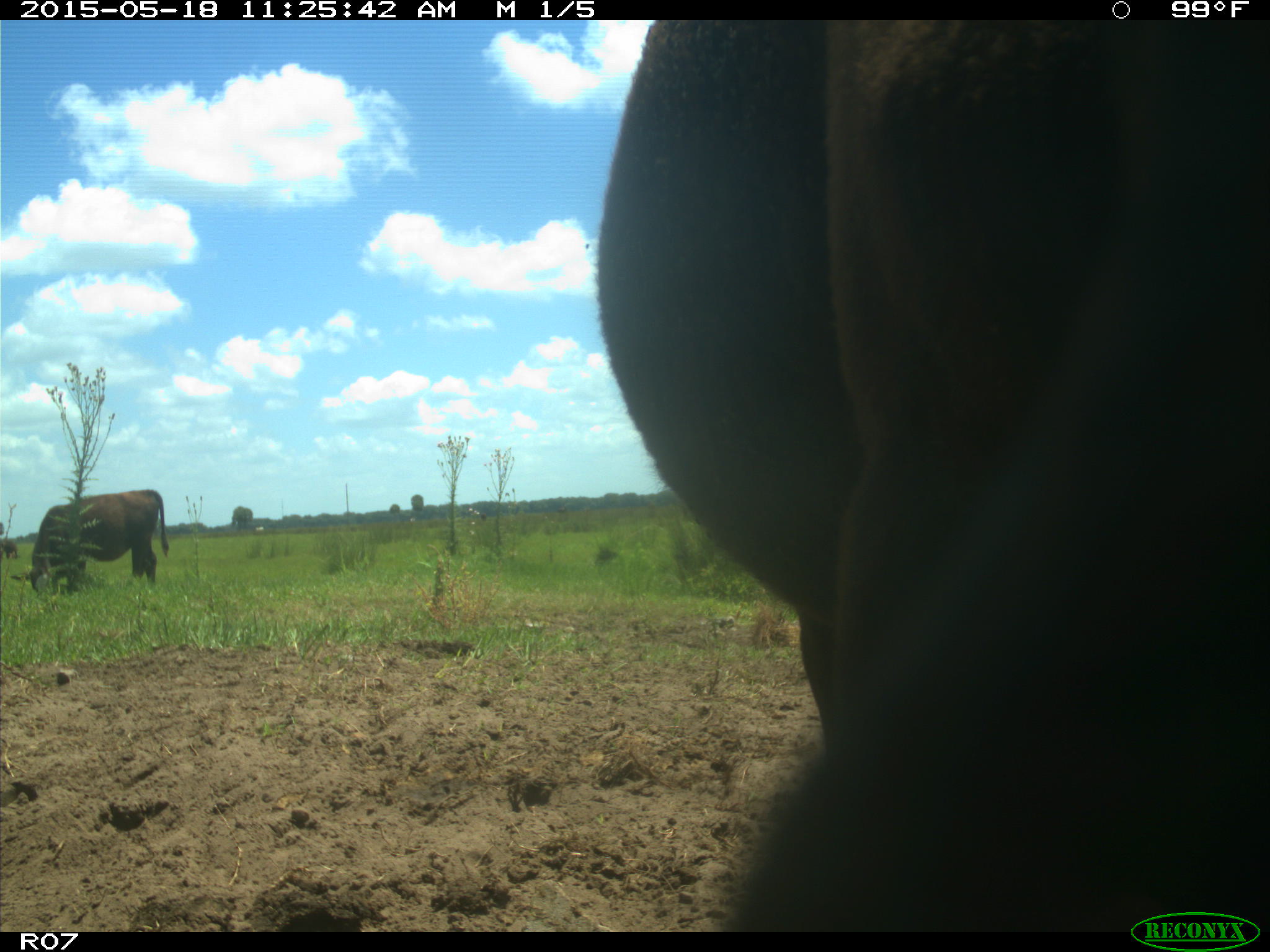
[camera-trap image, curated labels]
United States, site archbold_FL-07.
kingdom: Animalia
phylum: Chordata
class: Mammalia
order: Artiodactyla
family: Bovidae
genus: Bos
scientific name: Bos taurus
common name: domestic cow